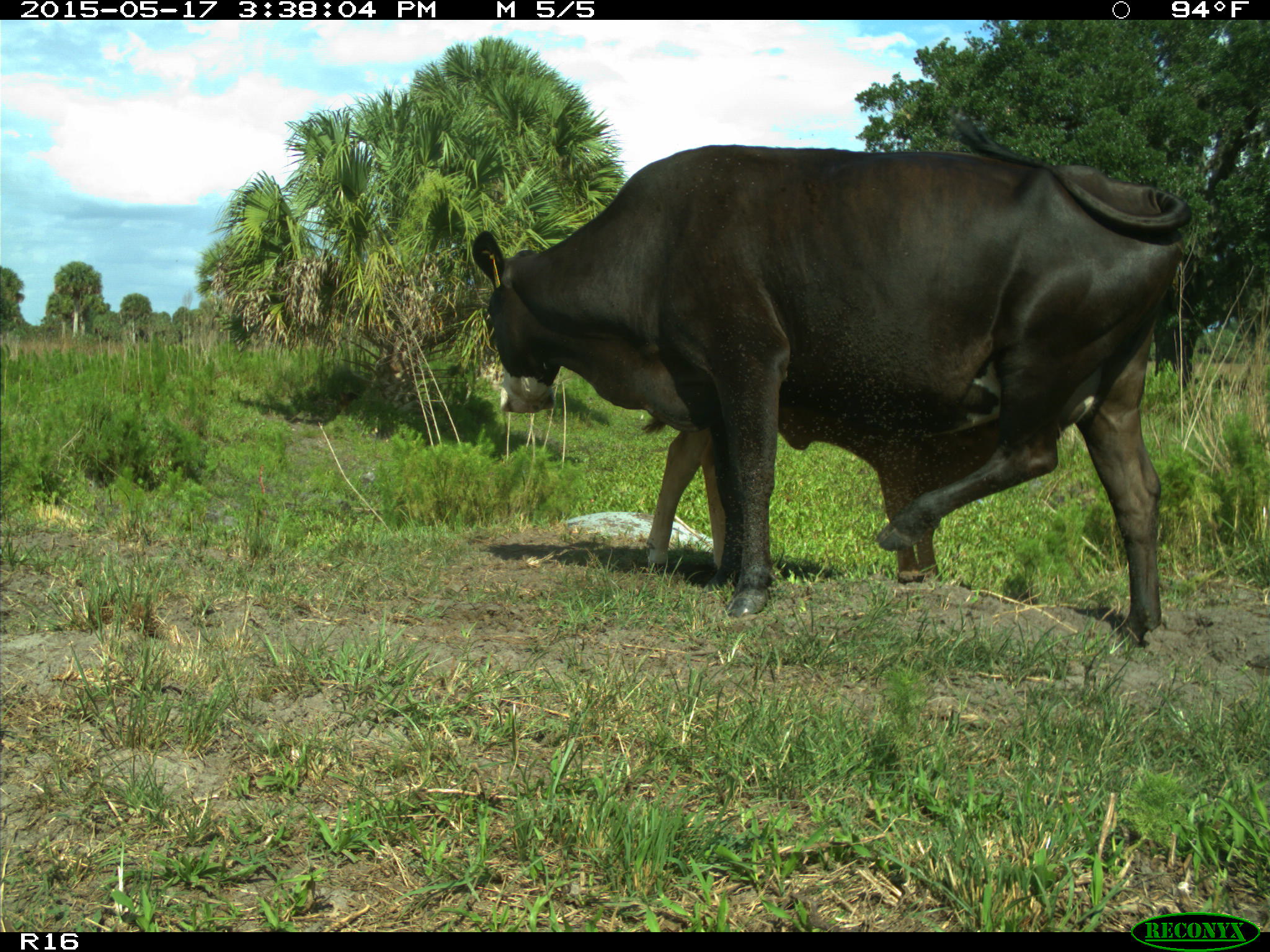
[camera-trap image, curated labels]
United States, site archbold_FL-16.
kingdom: Animalia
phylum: Chordata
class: Mammalia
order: Artiodactyla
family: Bovidae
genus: Bos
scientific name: Bos taurus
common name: domestic cow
Bos taurus (domestic cow).